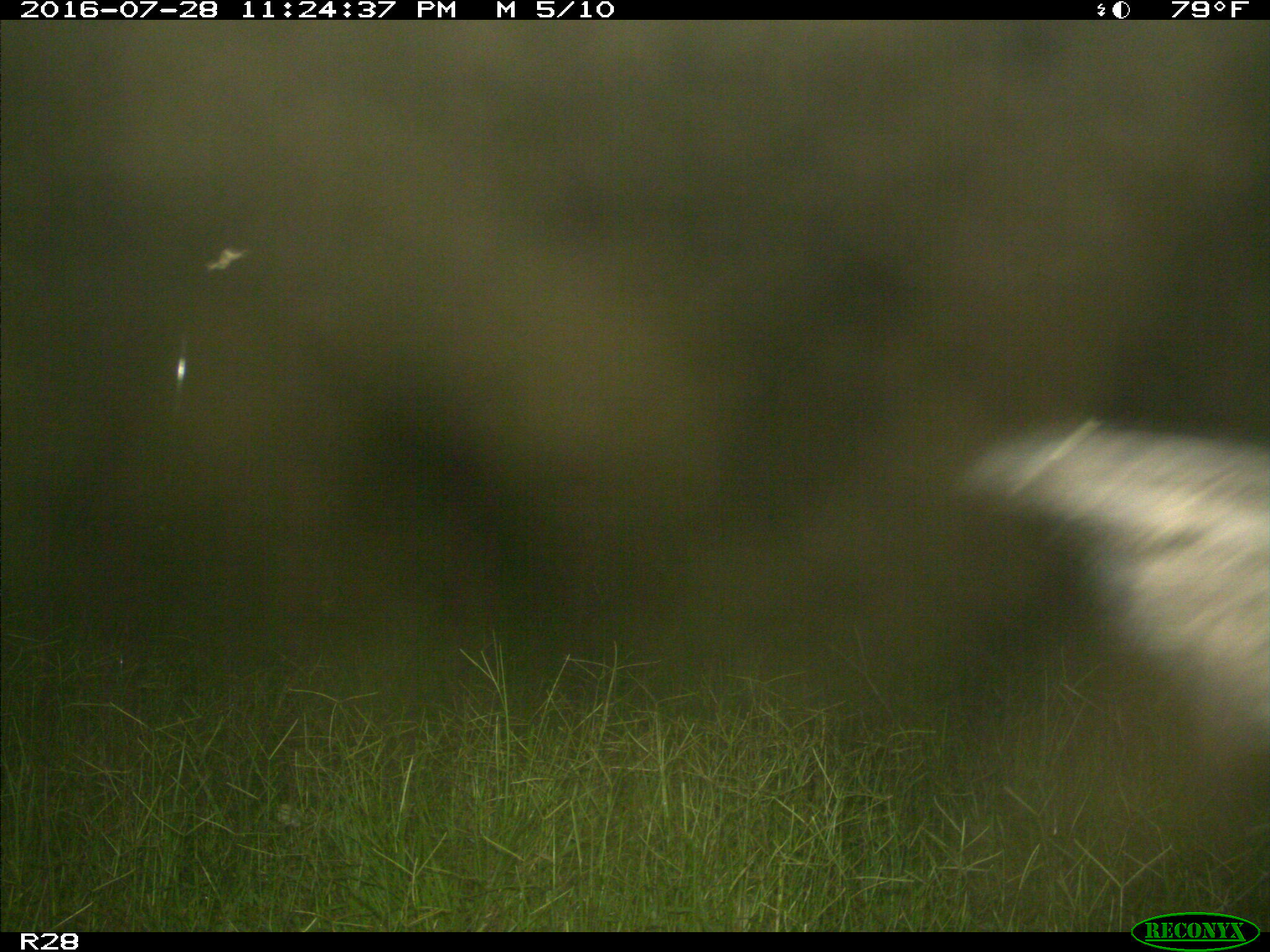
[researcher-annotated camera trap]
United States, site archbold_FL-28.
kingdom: Animalia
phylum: Chordata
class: Mammalia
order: Artiodactyla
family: Suidae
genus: Sus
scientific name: Sus scrofa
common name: wild boar